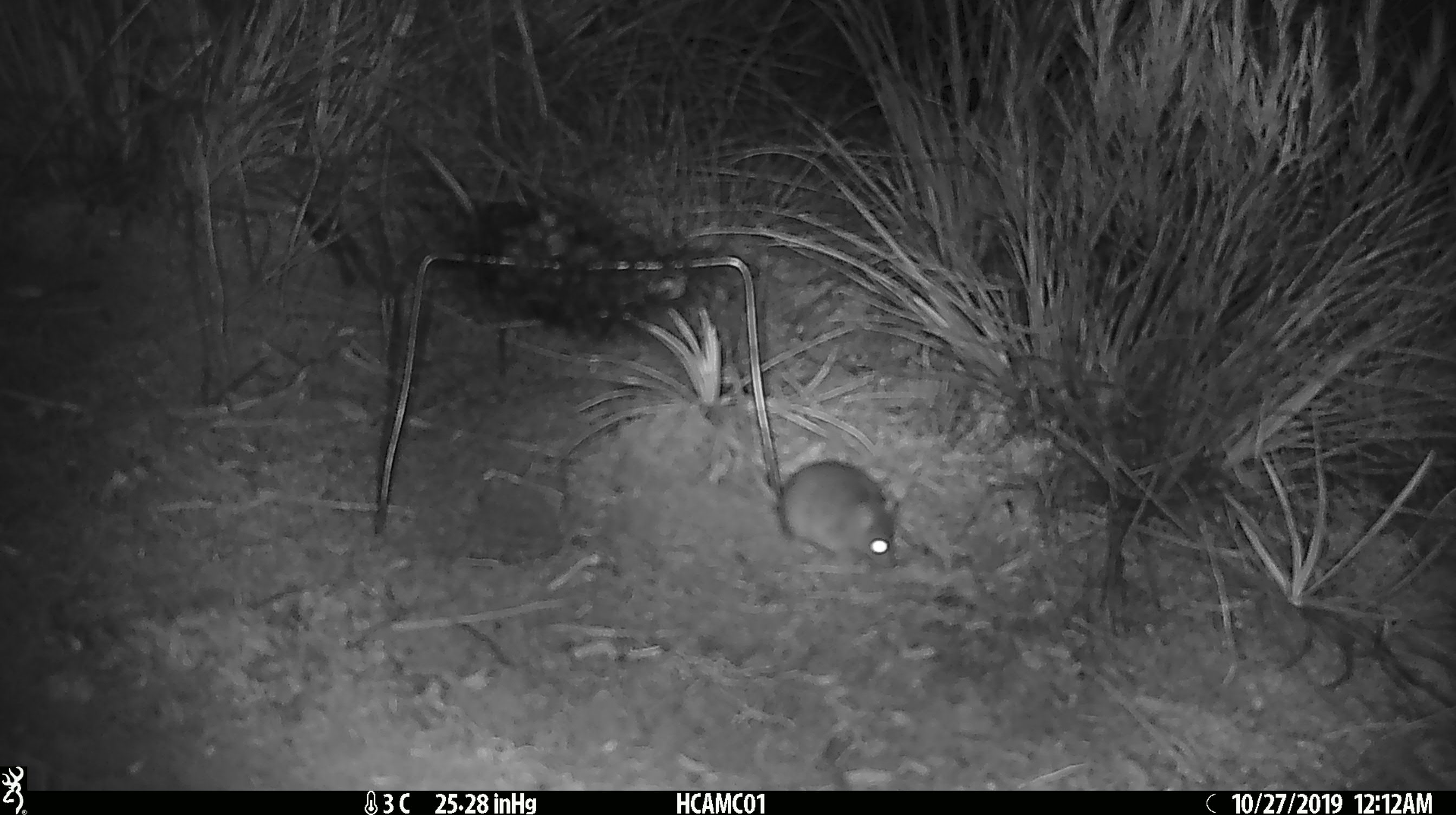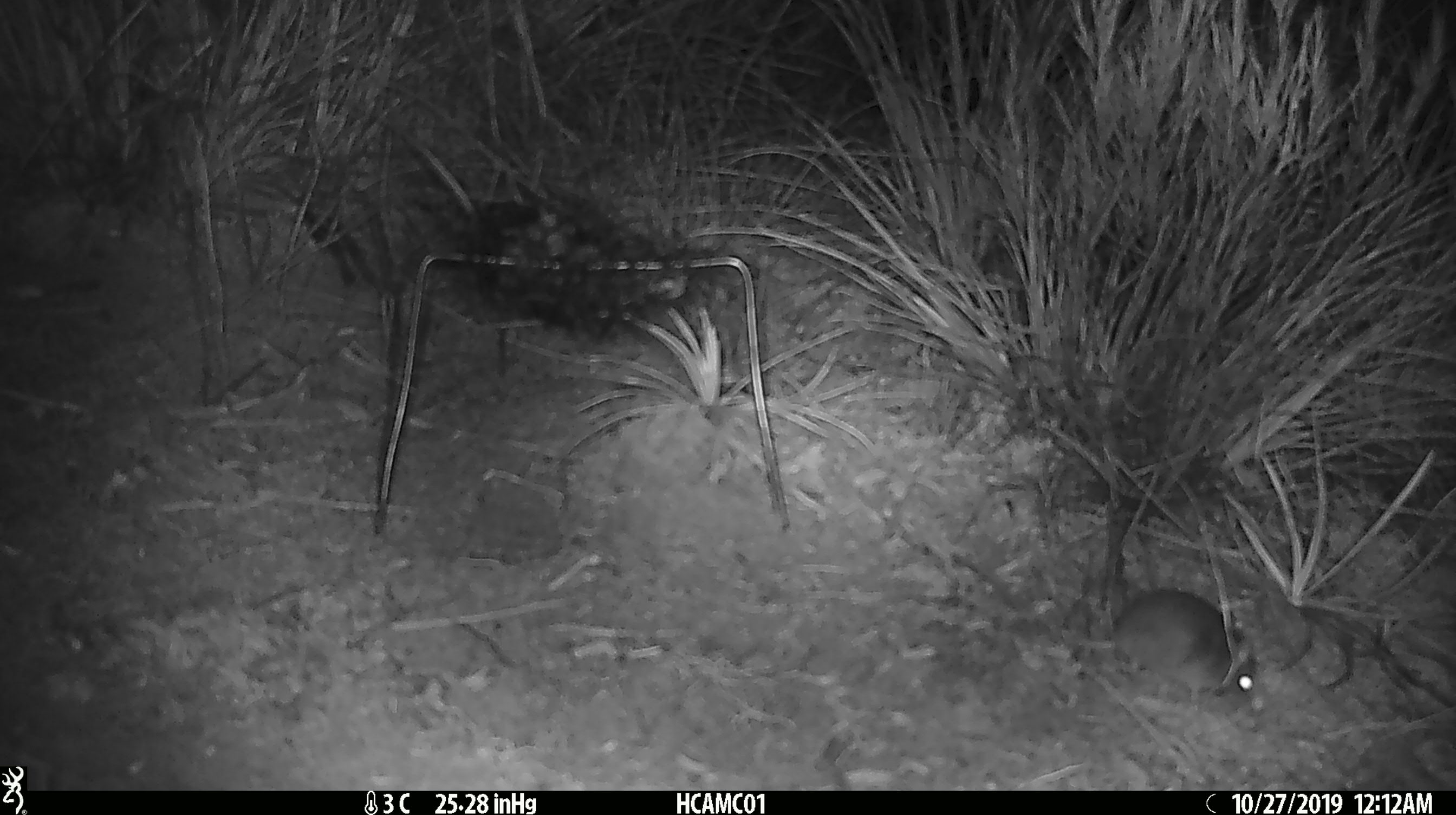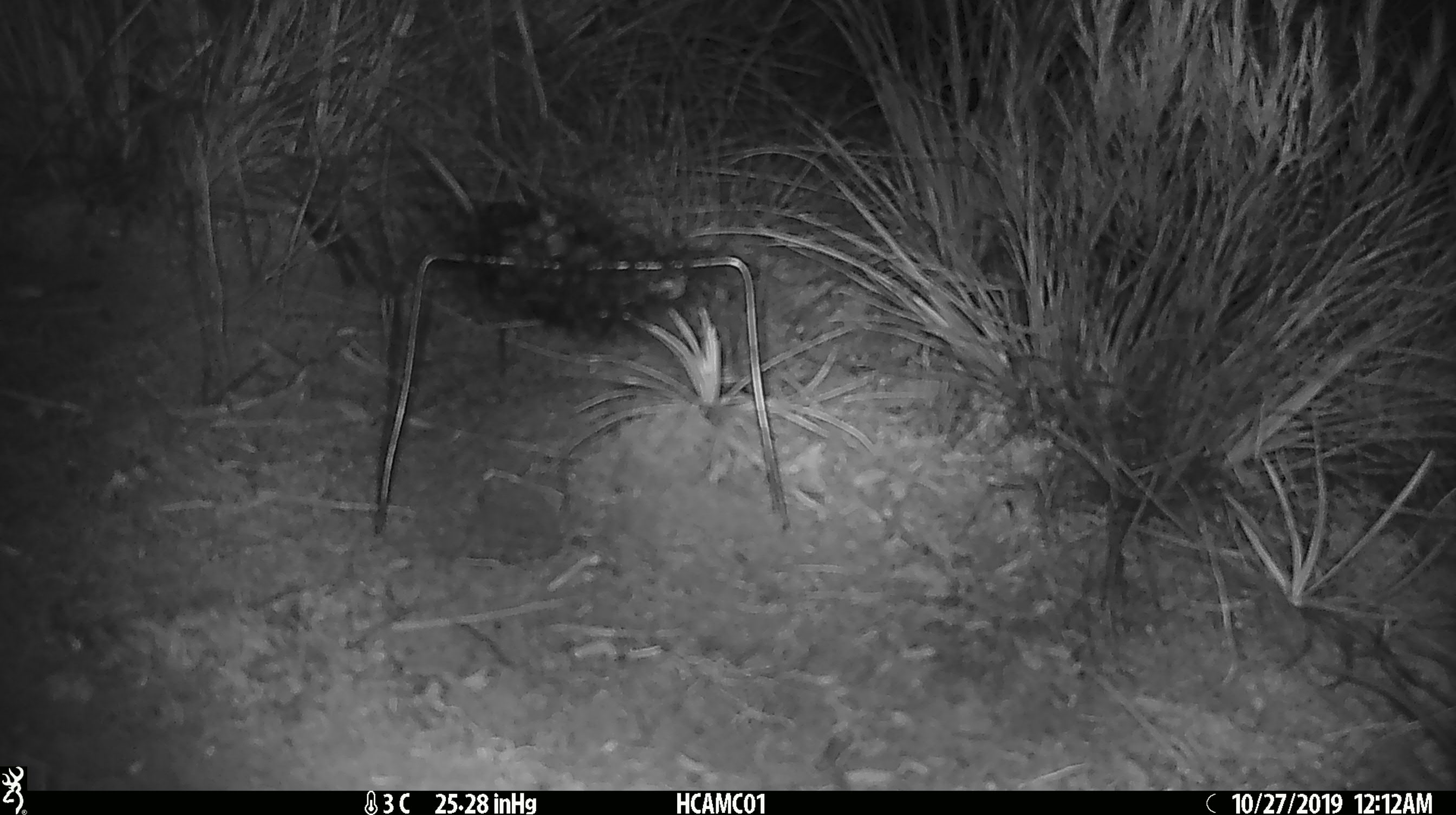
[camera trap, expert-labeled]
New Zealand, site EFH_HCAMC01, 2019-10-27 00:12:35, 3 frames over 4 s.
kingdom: Animalia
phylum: Chordata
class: Mammalia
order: Rodentia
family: Muridae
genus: Mus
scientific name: Mus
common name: mouse